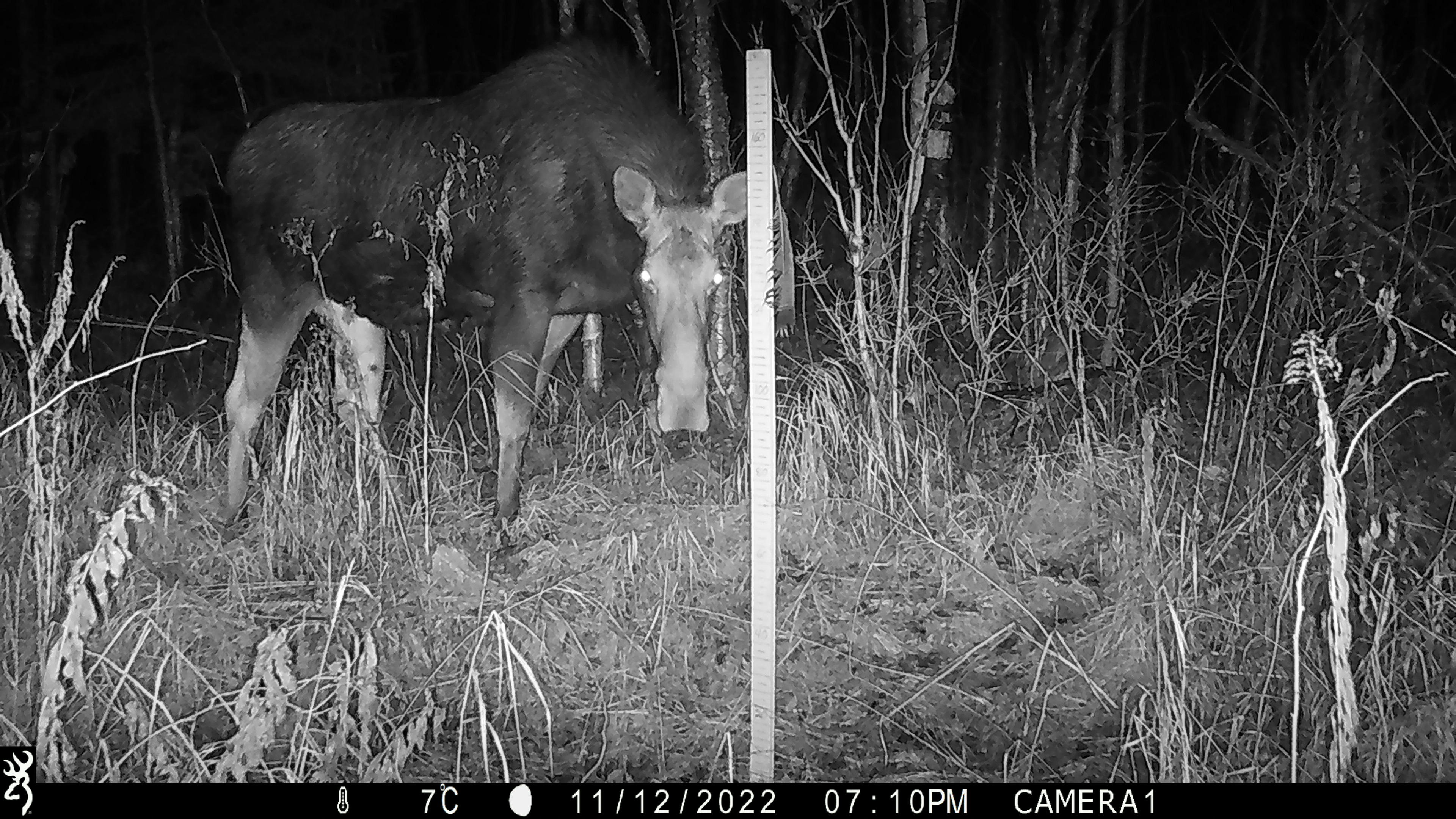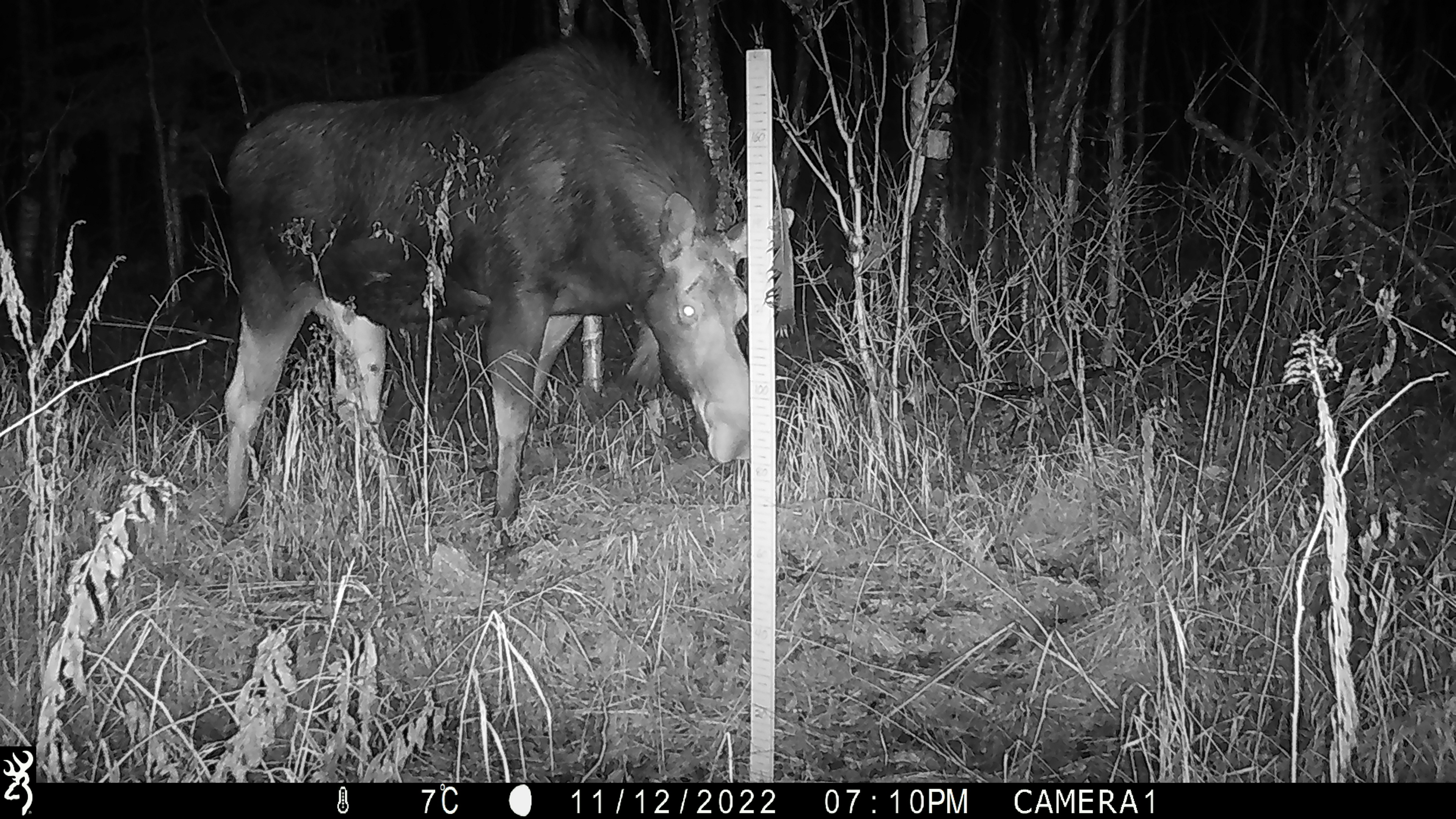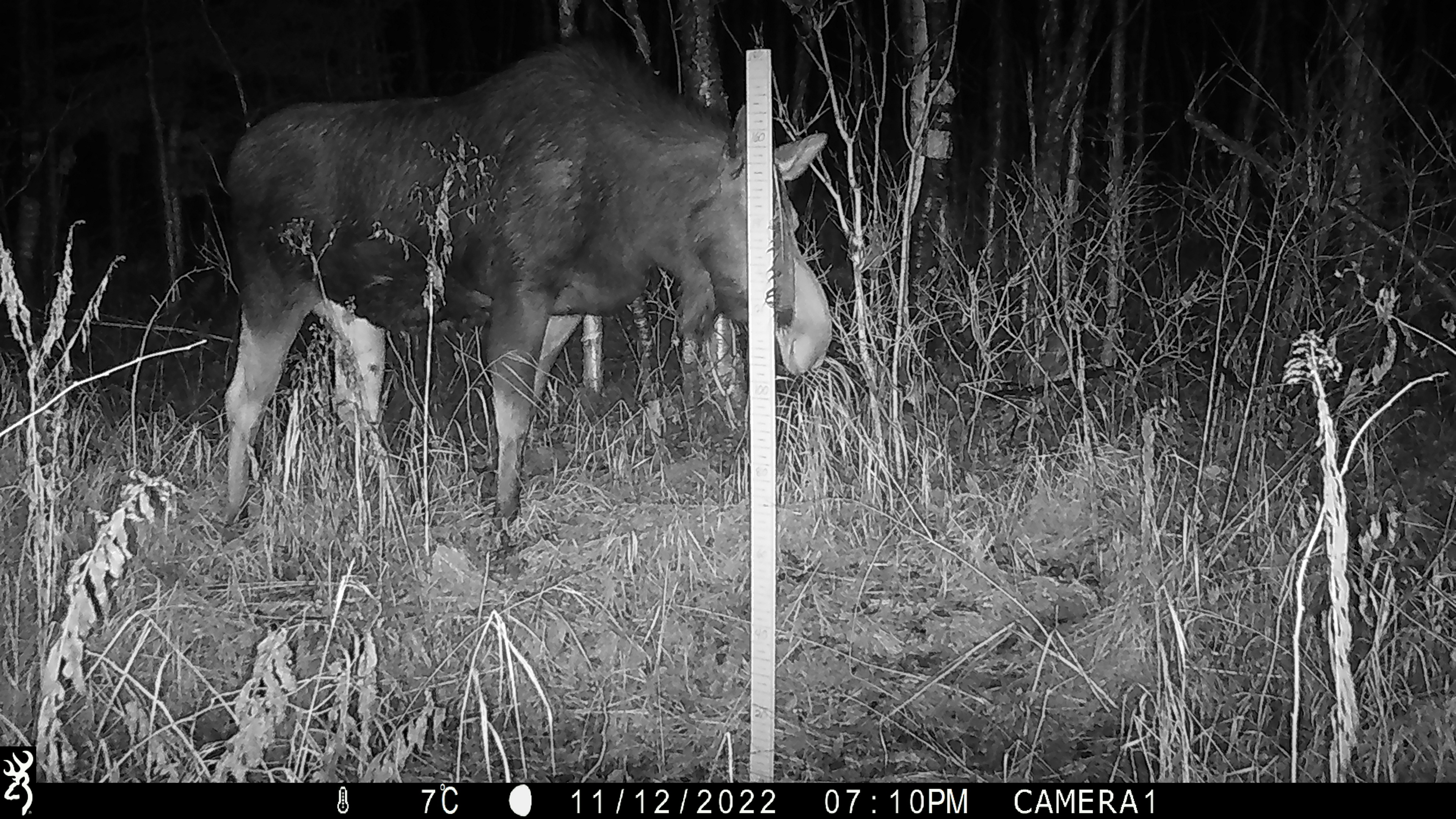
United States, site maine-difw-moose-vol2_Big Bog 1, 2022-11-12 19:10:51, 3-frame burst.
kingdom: Animalia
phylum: Chordata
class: Mammalia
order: Artiodactyla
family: Cervidae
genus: Alces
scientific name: Alces alces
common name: moose